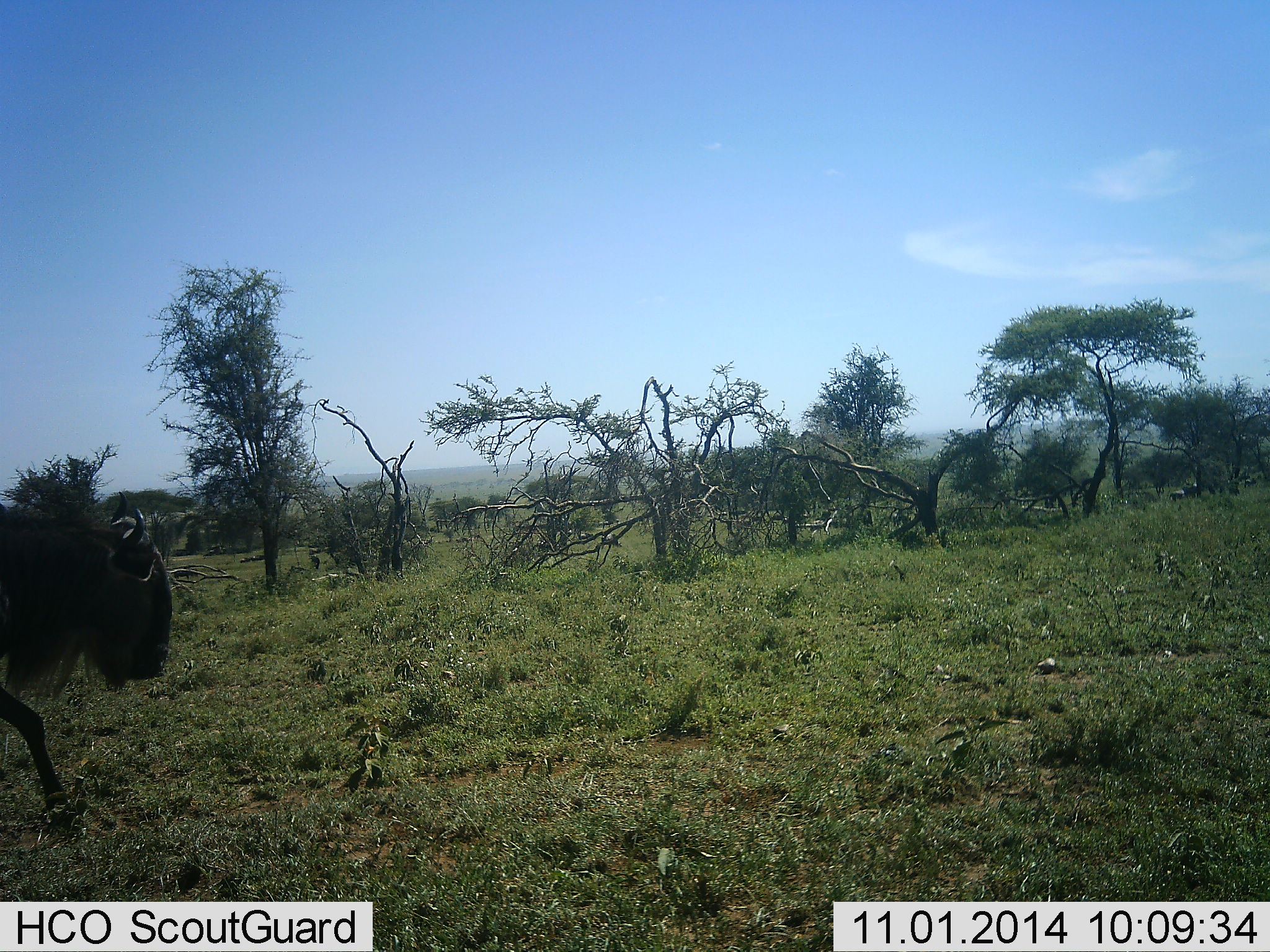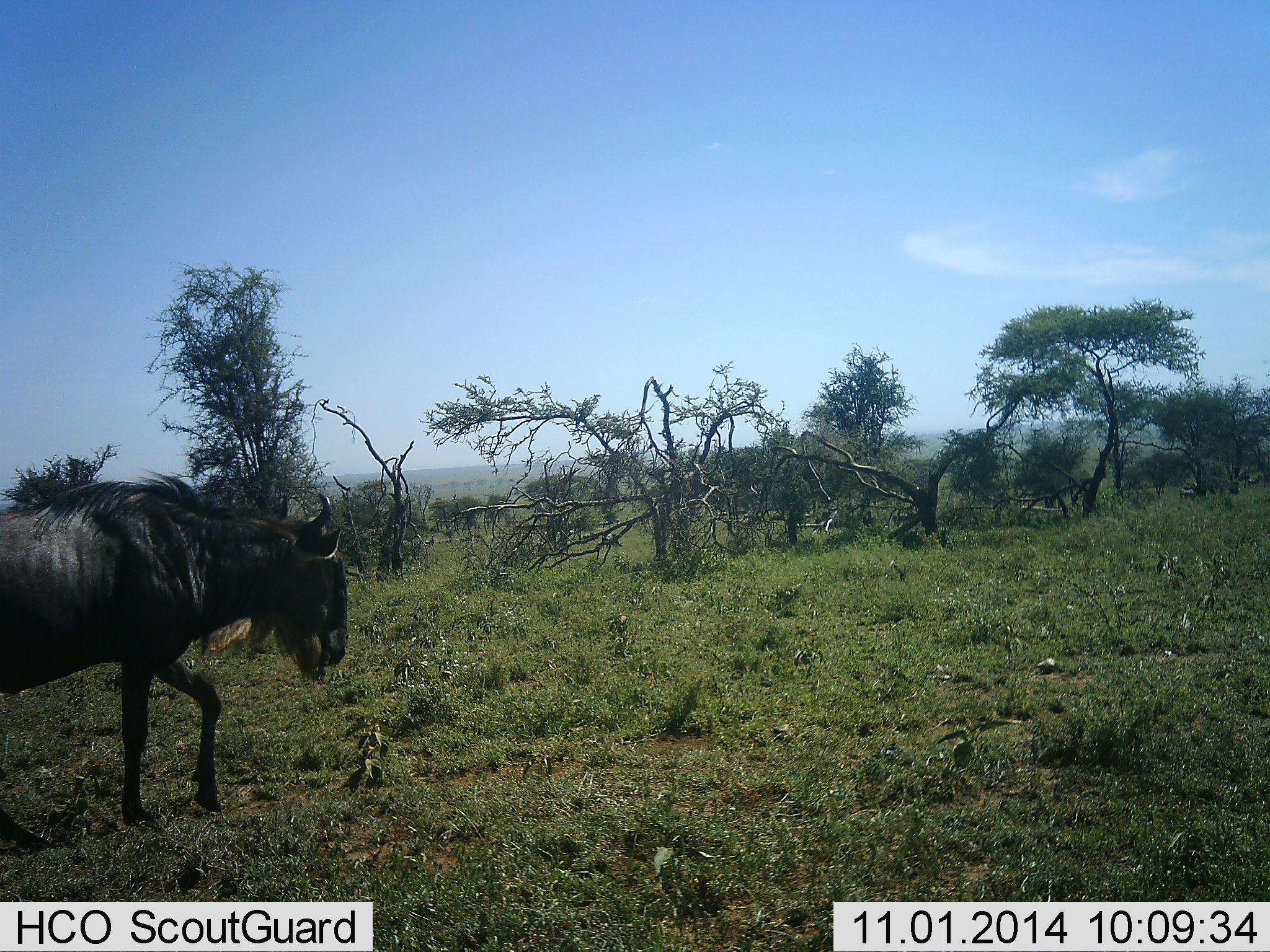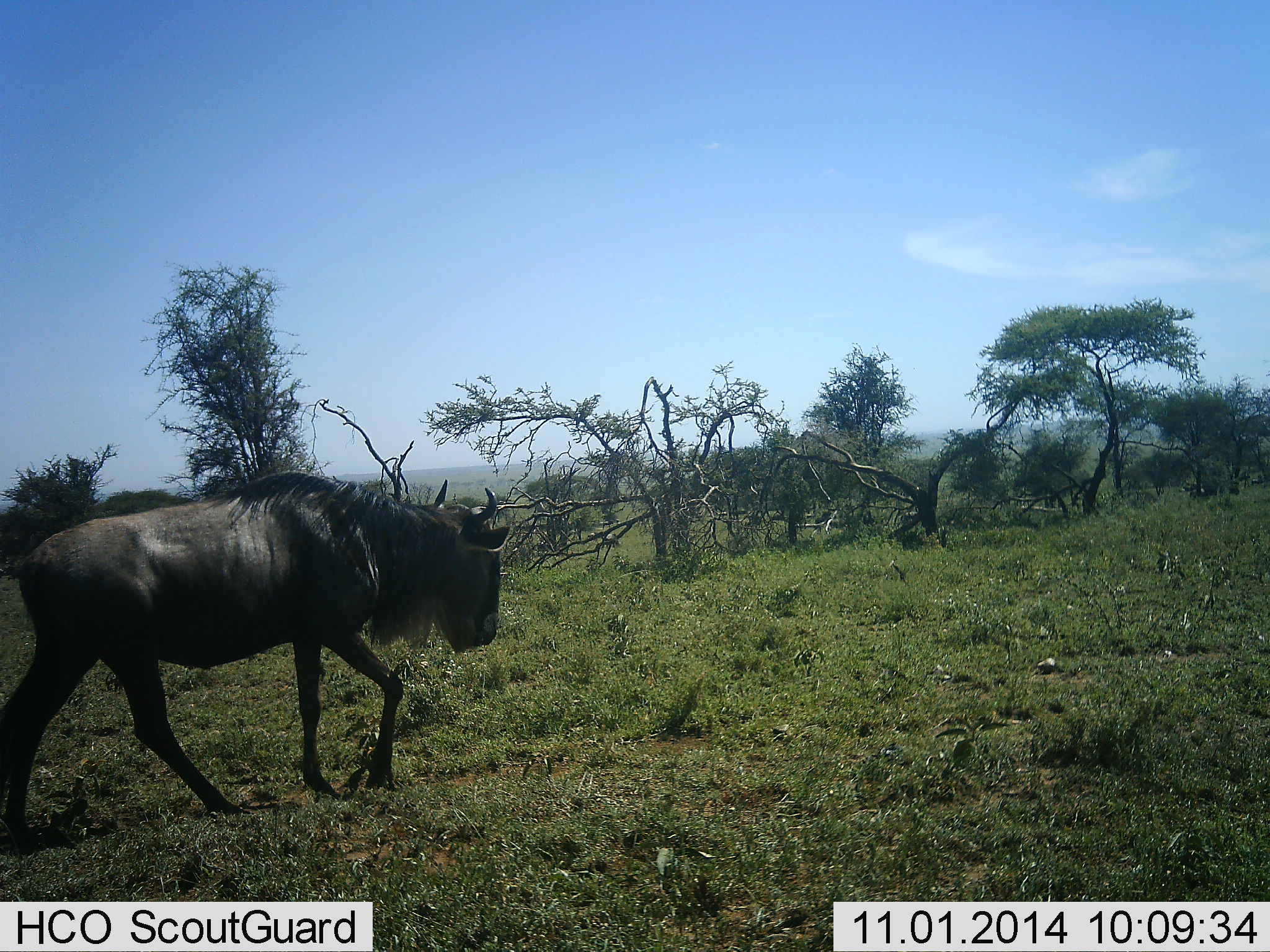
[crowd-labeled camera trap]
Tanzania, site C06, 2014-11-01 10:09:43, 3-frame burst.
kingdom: Animalia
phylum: Chordata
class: Mammalia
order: Artiodactyla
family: Bovidae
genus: Connochaetes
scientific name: Connochaetes taurinus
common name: blue wildebeest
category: wildebeest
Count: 1.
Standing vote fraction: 20%.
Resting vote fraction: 0%.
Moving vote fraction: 90%.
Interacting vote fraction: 0%.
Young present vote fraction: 0%.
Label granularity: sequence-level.